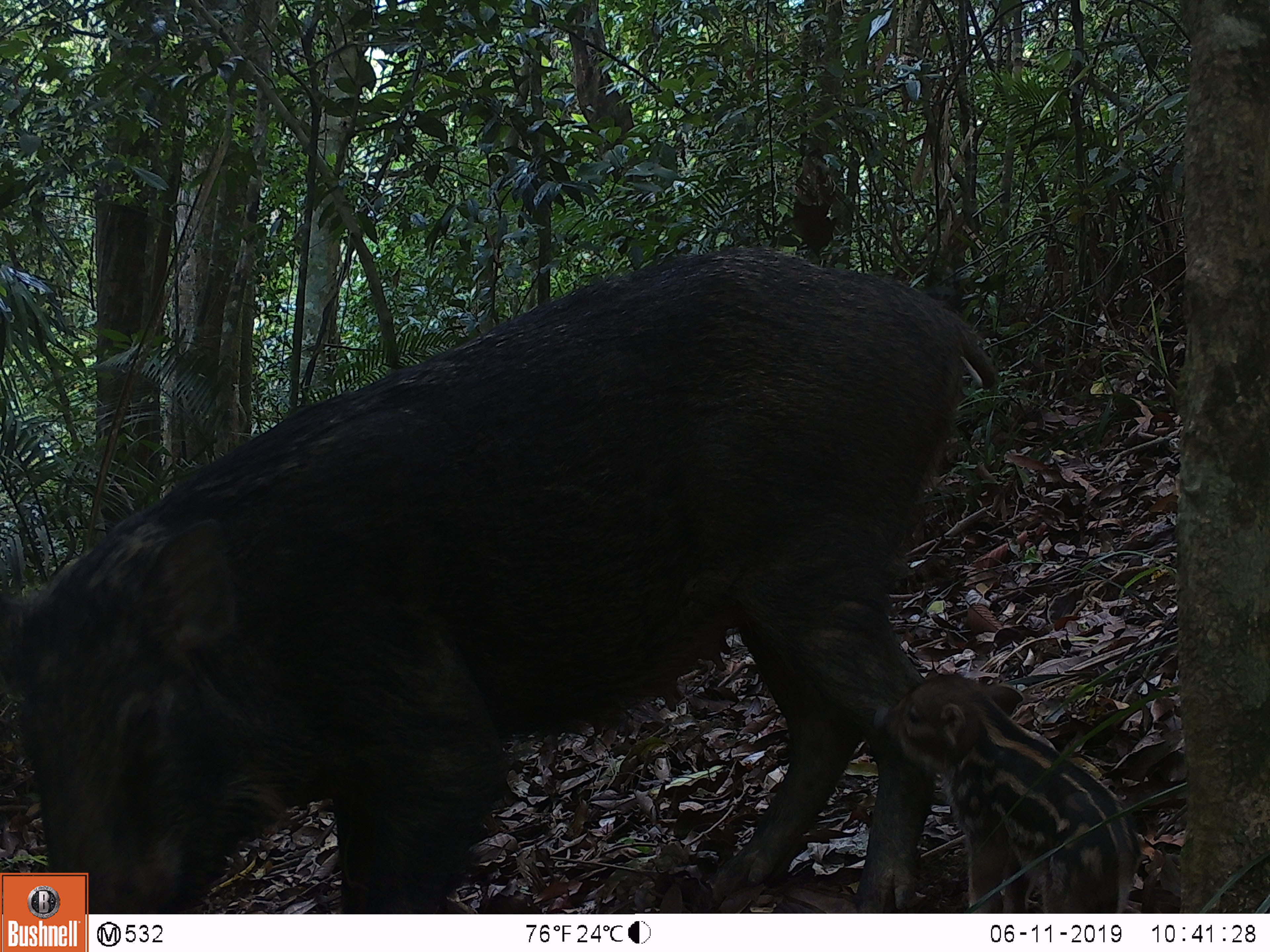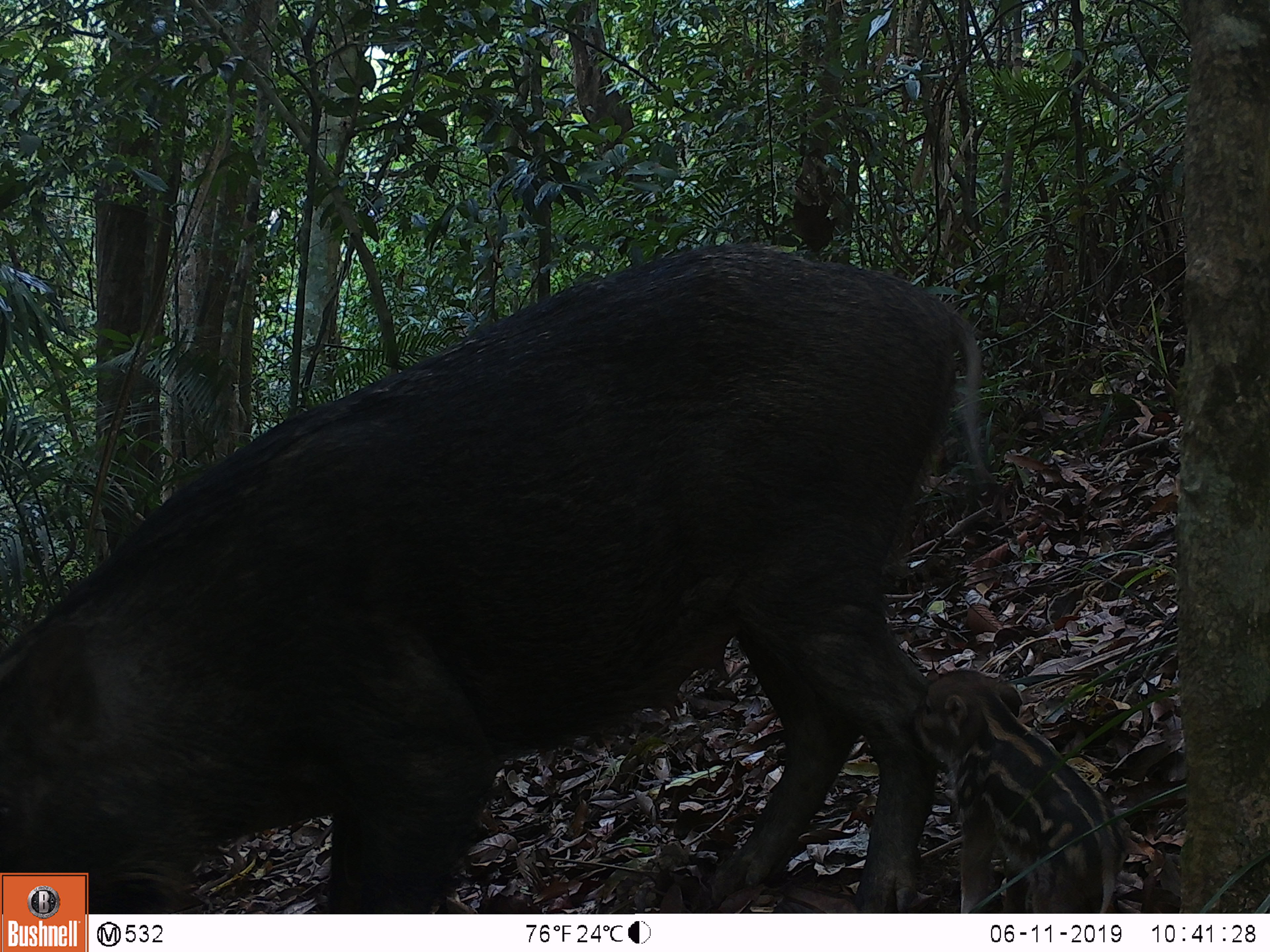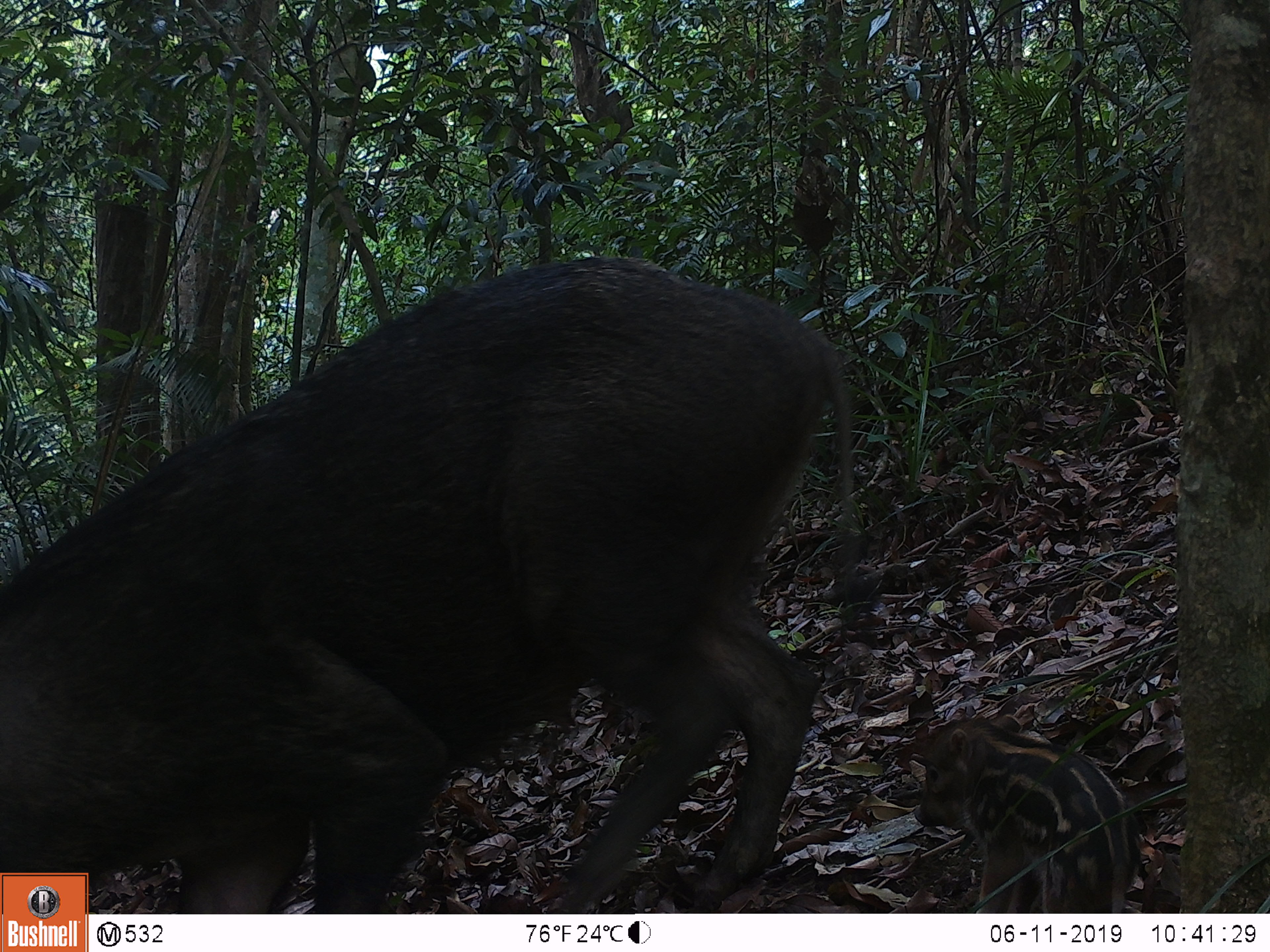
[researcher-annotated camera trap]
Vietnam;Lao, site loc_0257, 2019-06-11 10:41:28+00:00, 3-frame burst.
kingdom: Animalia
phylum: Chordata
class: Mammalia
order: Artiodactyla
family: Suidae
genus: Sus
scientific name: Sus scrofa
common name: eurasian wild pig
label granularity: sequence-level